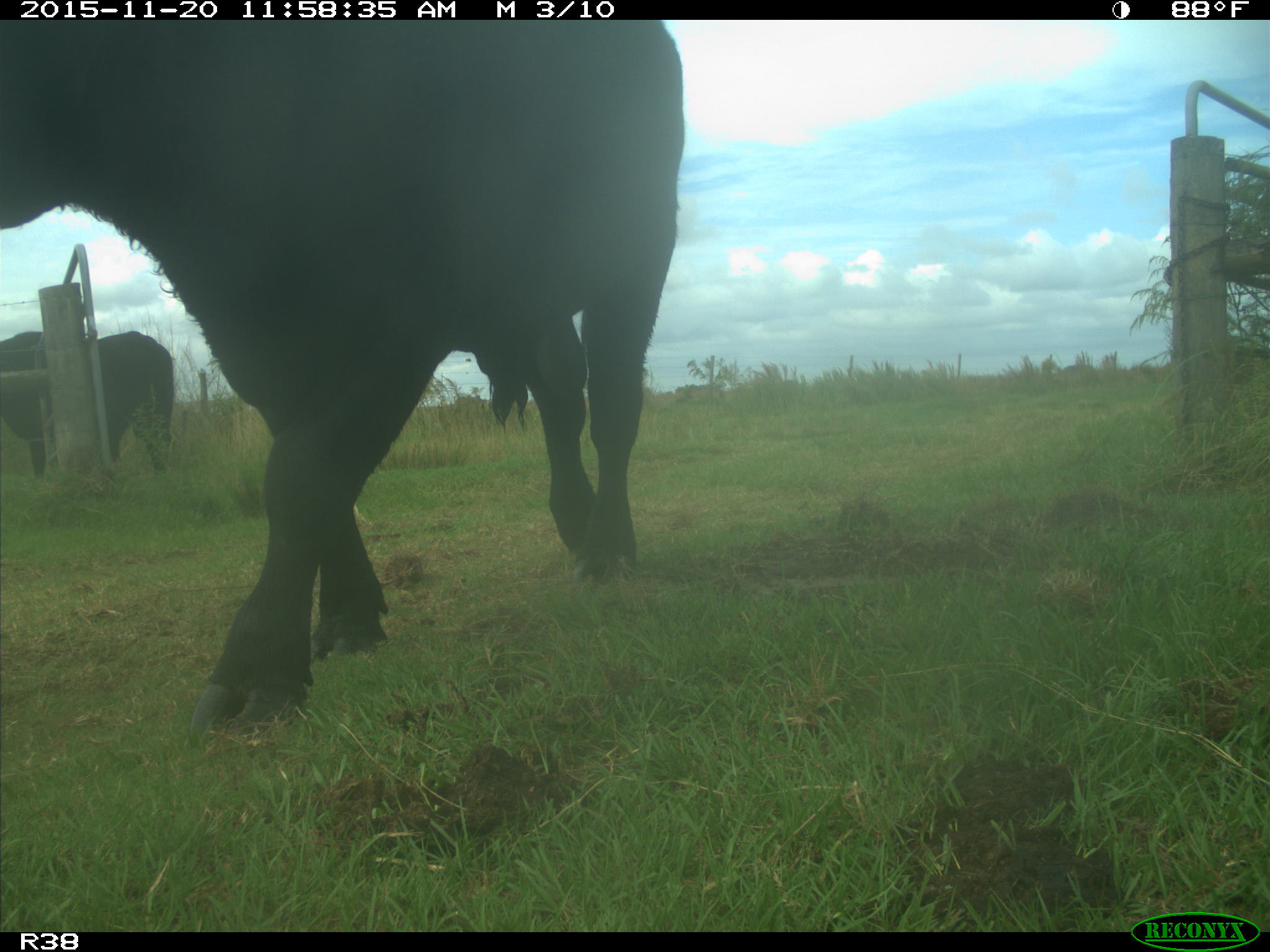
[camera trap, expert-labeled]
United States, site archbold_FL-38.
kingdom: Animalia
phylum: Chordata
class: Mammalia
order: Artiodactyla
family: Bovidae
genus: Bos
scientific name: Bos taurus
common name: domestic cow